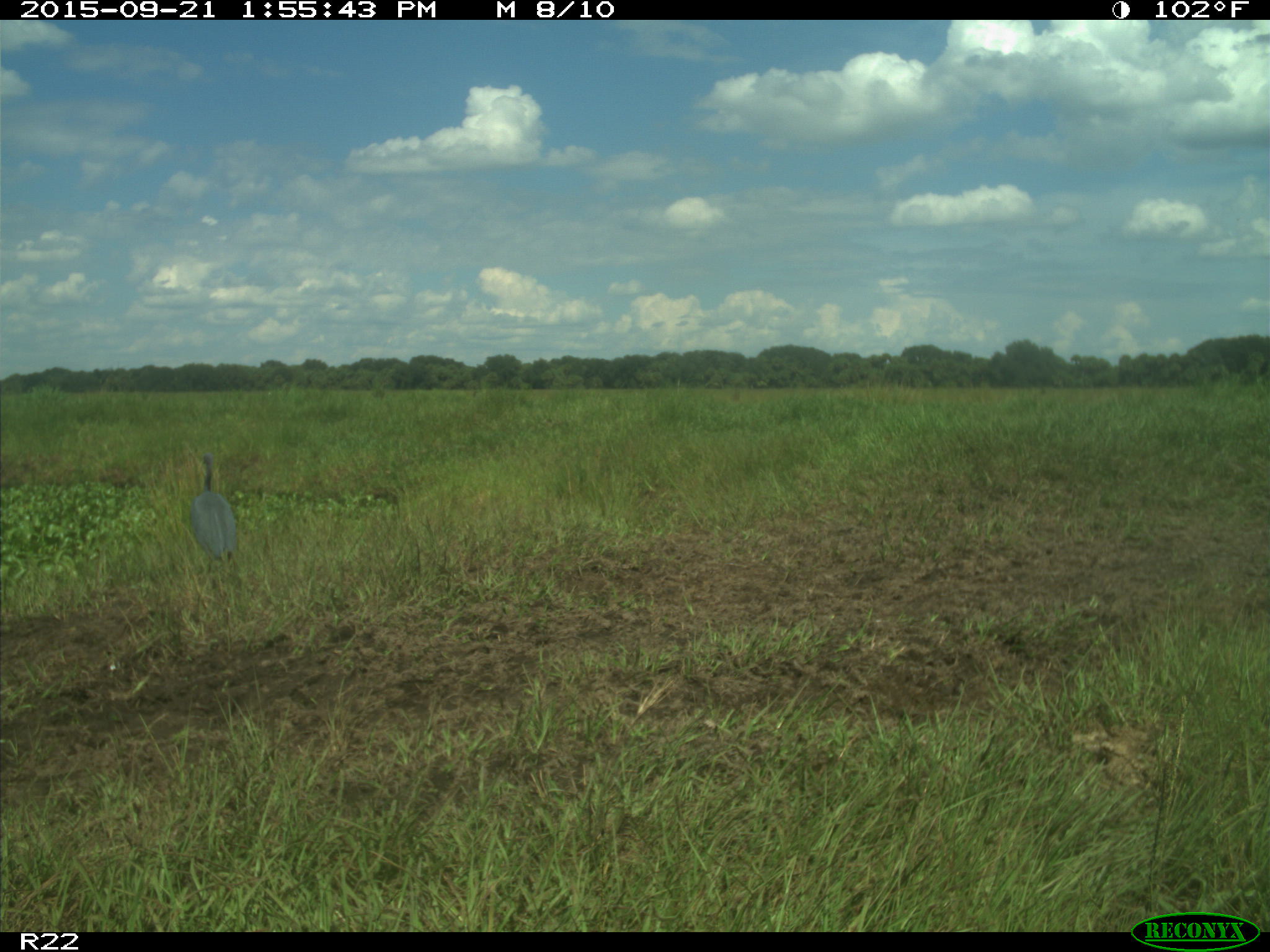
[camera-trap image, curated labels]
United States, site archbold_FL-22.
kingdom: Animalia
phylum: Chordata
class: Aves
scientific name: Aves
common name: birds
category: unidentified bird